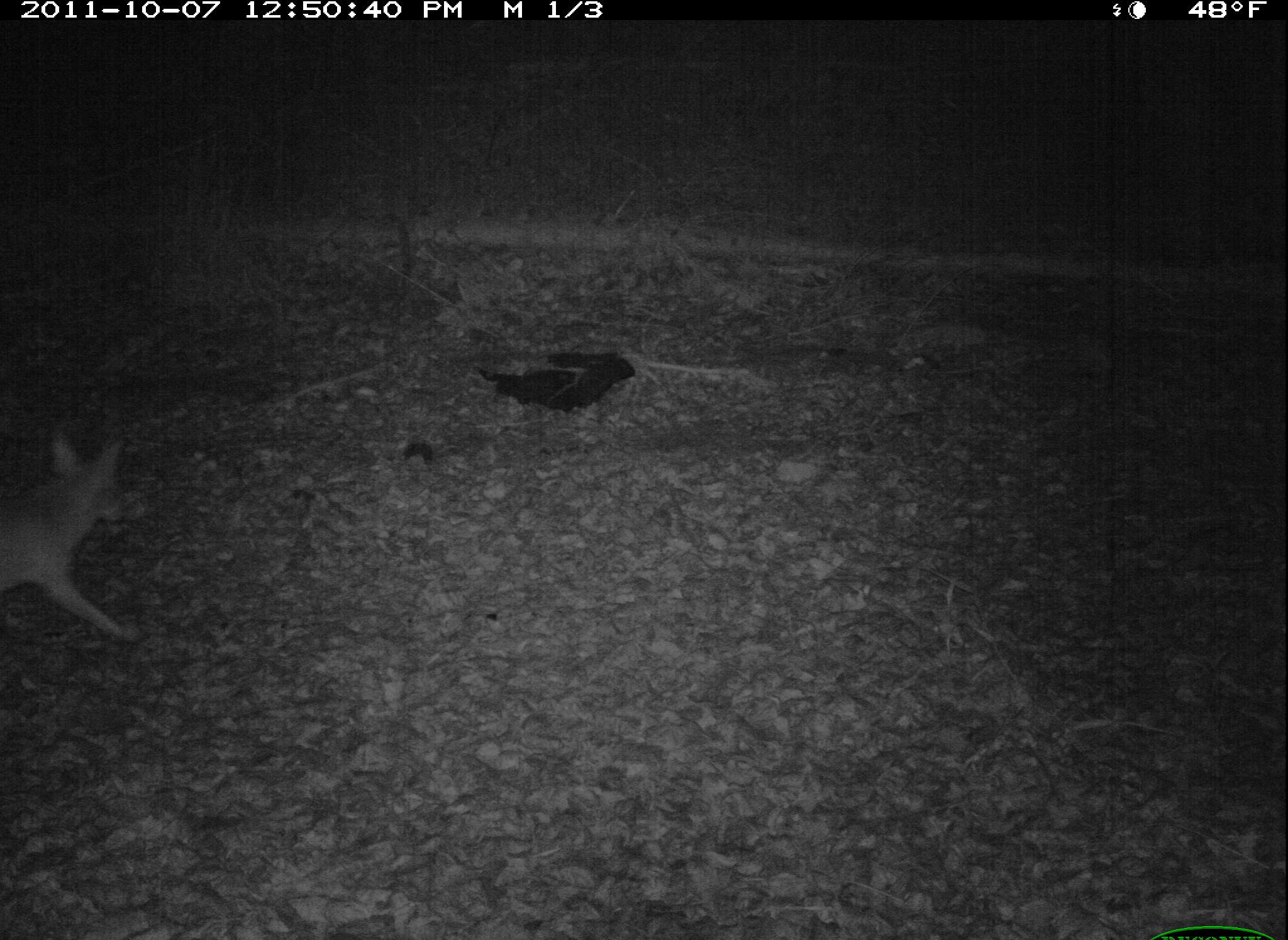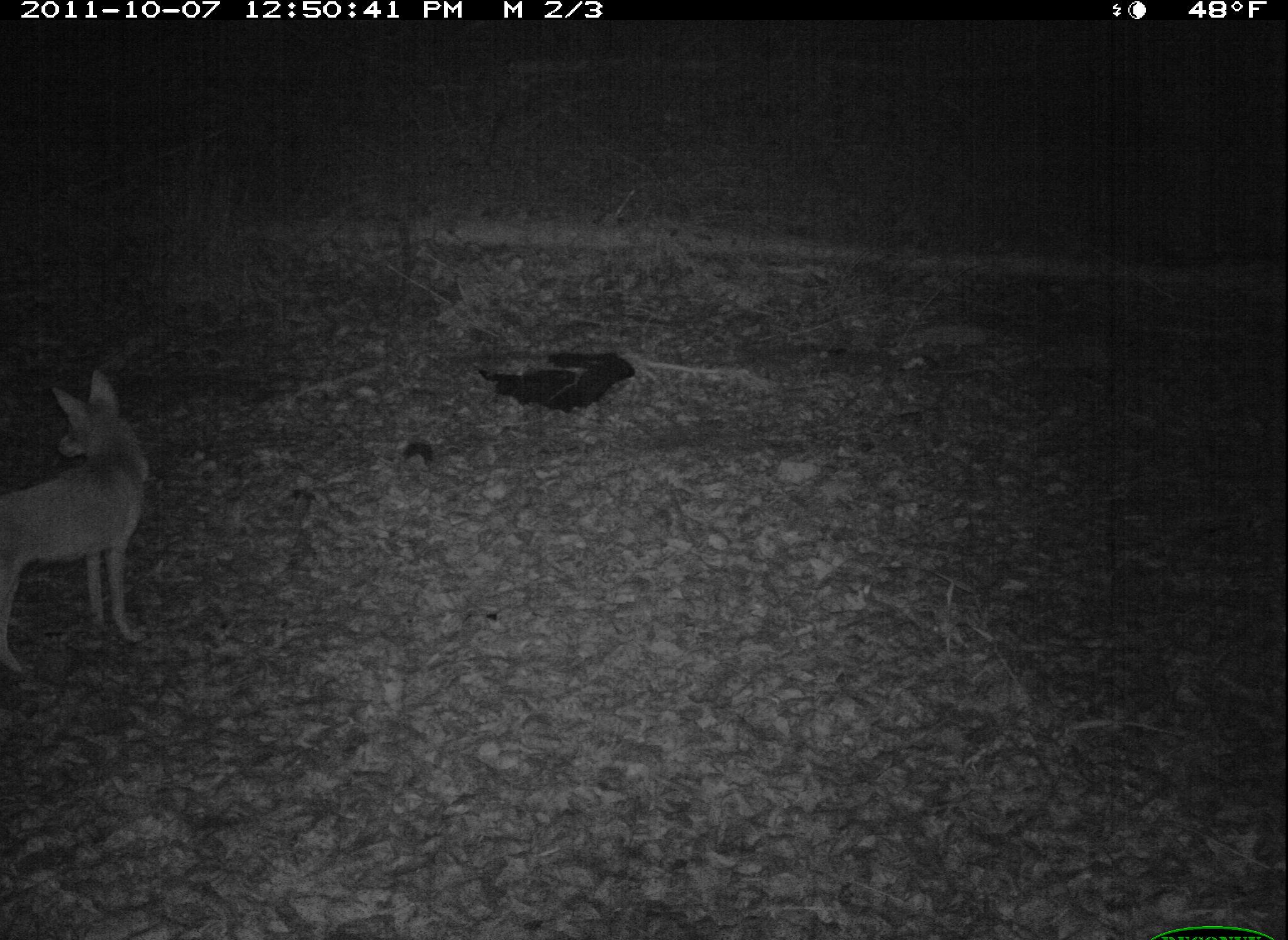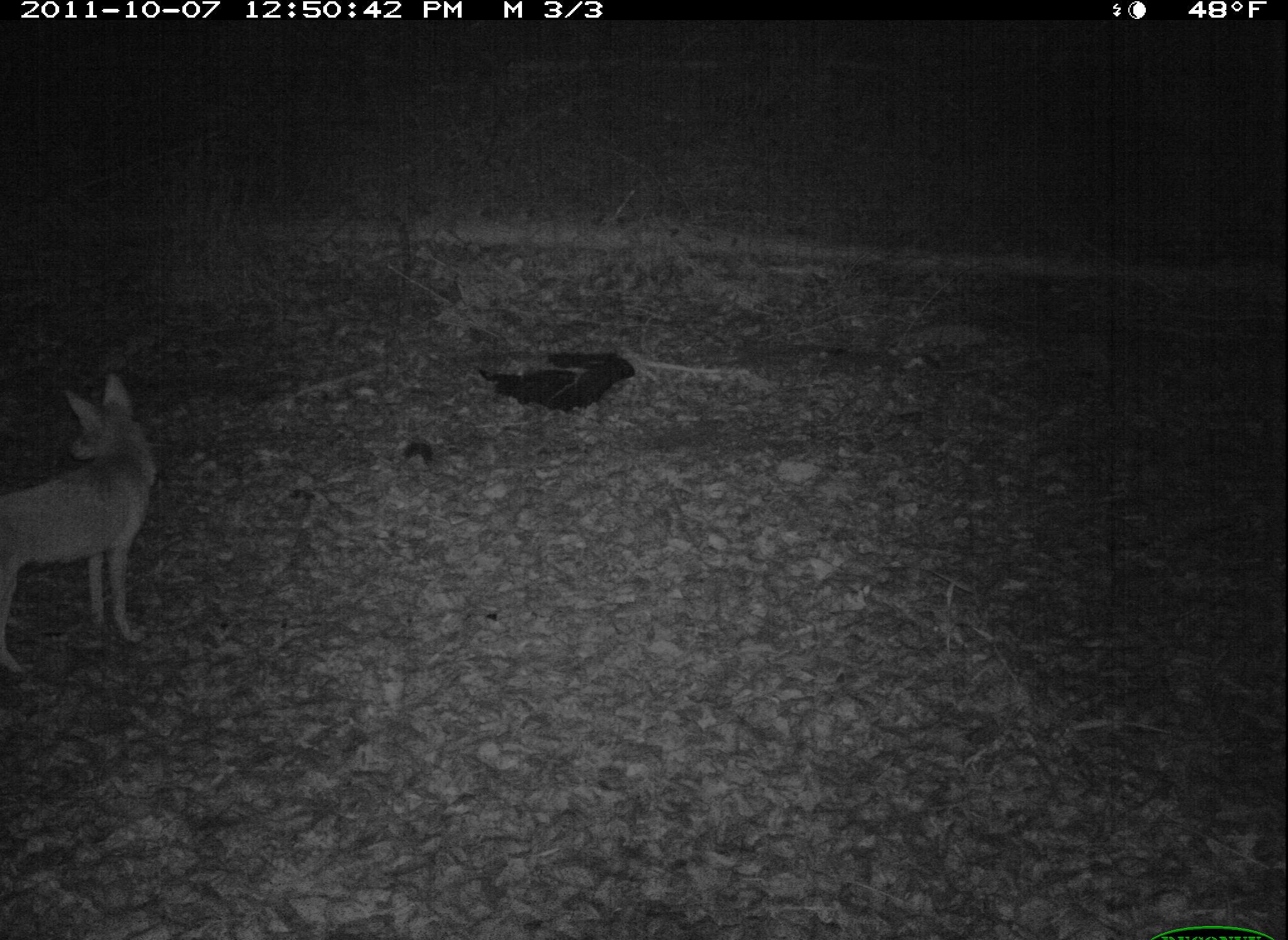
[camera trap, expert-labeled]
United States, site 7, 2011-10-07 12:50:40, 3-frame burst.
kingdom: Animalia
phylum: Chordata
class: Mammalia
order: Carnivora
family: Canidae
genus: Canis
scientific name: Canis latrans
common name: coyote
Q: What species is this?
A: Coyote (Canis latrans).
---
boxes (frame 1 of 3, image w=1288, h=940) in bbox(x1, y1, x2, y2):
coyote: bbox(5, 428, 147, 652)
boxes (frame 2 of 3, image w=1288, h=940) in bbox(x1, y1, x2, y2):
coyote: bbox(5, 378, 162, 681)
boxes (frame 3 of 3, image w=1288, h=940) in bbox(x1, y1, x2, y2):
coyote: bbox(8, 366, 167, 691)